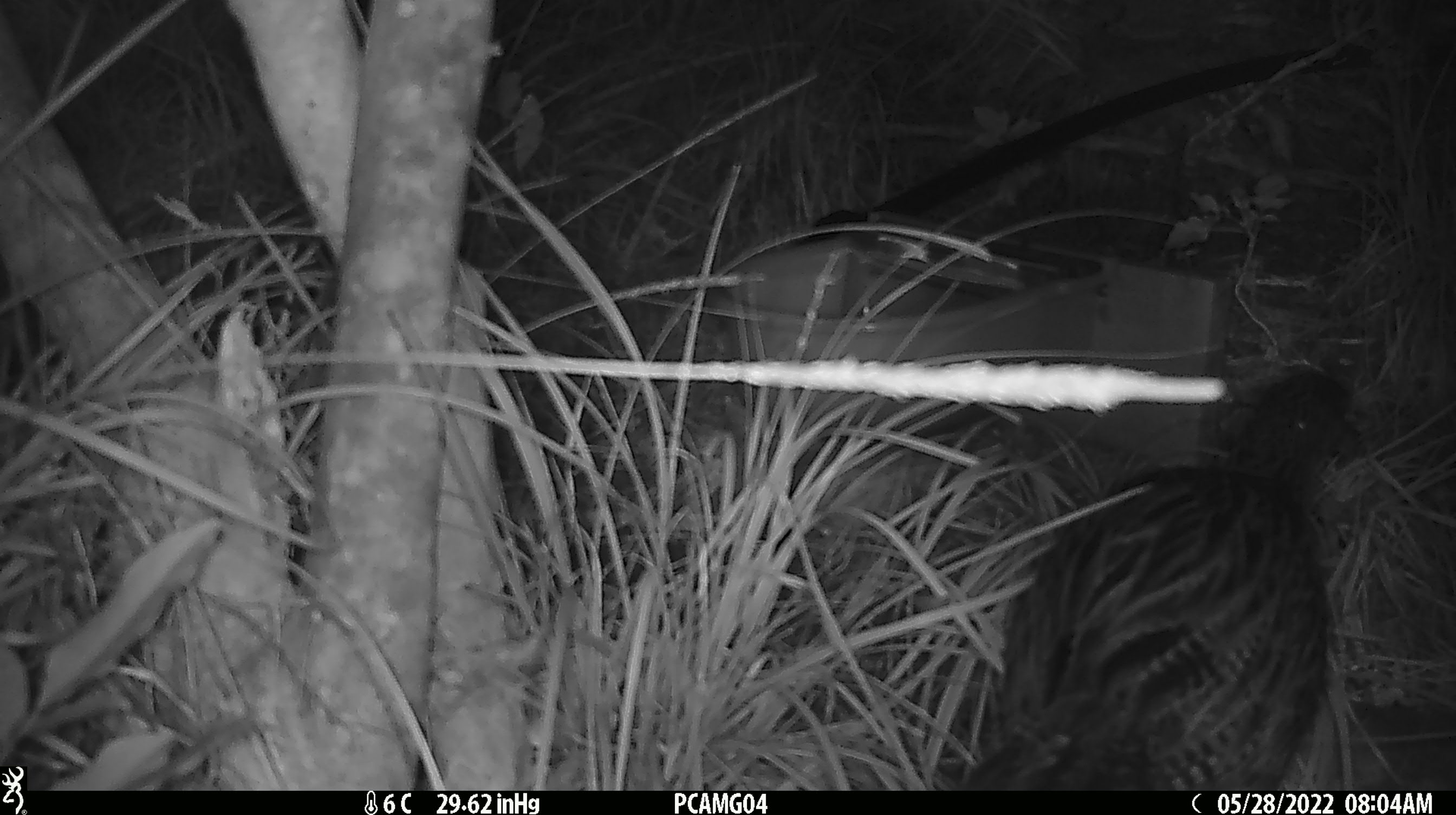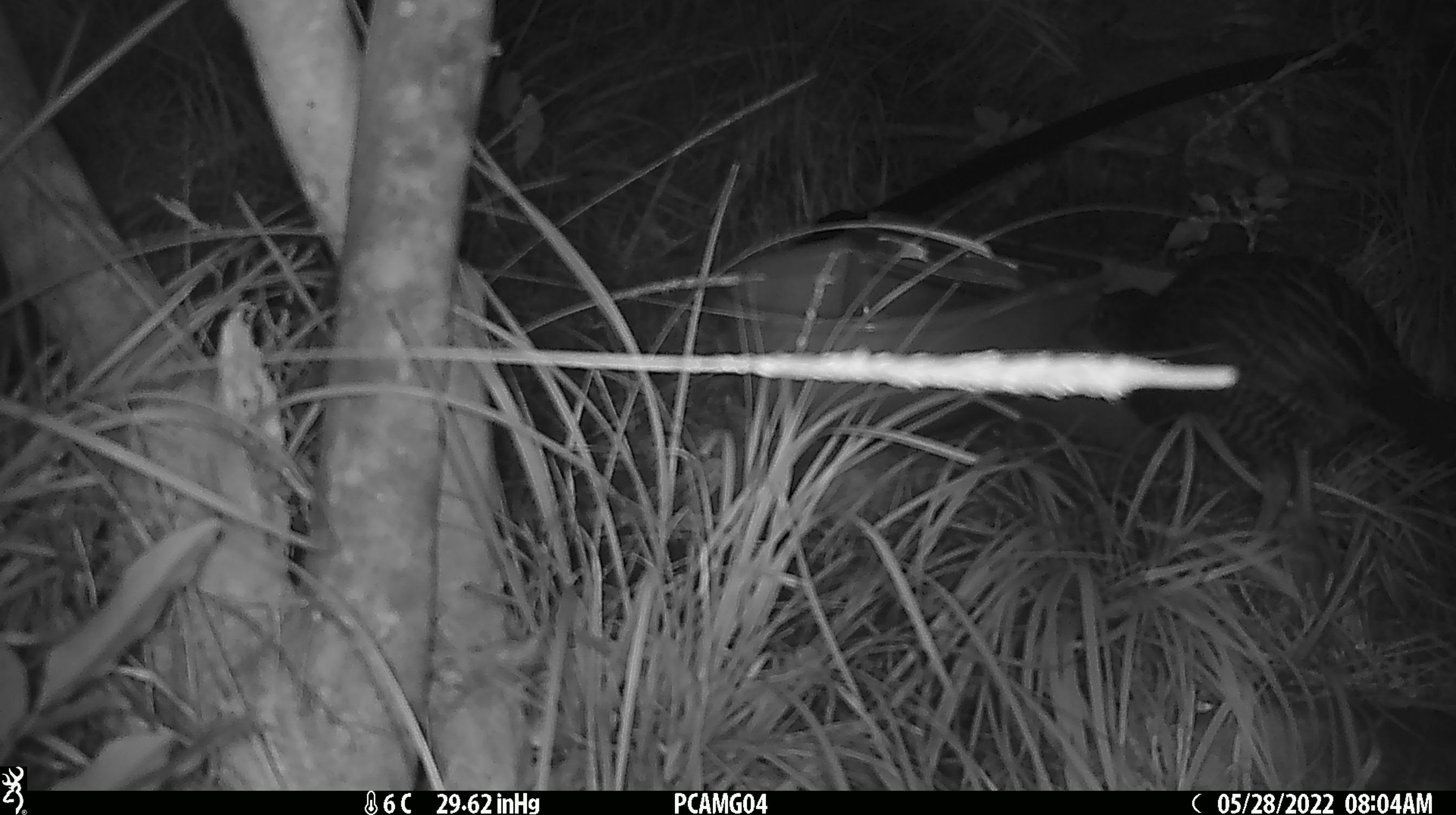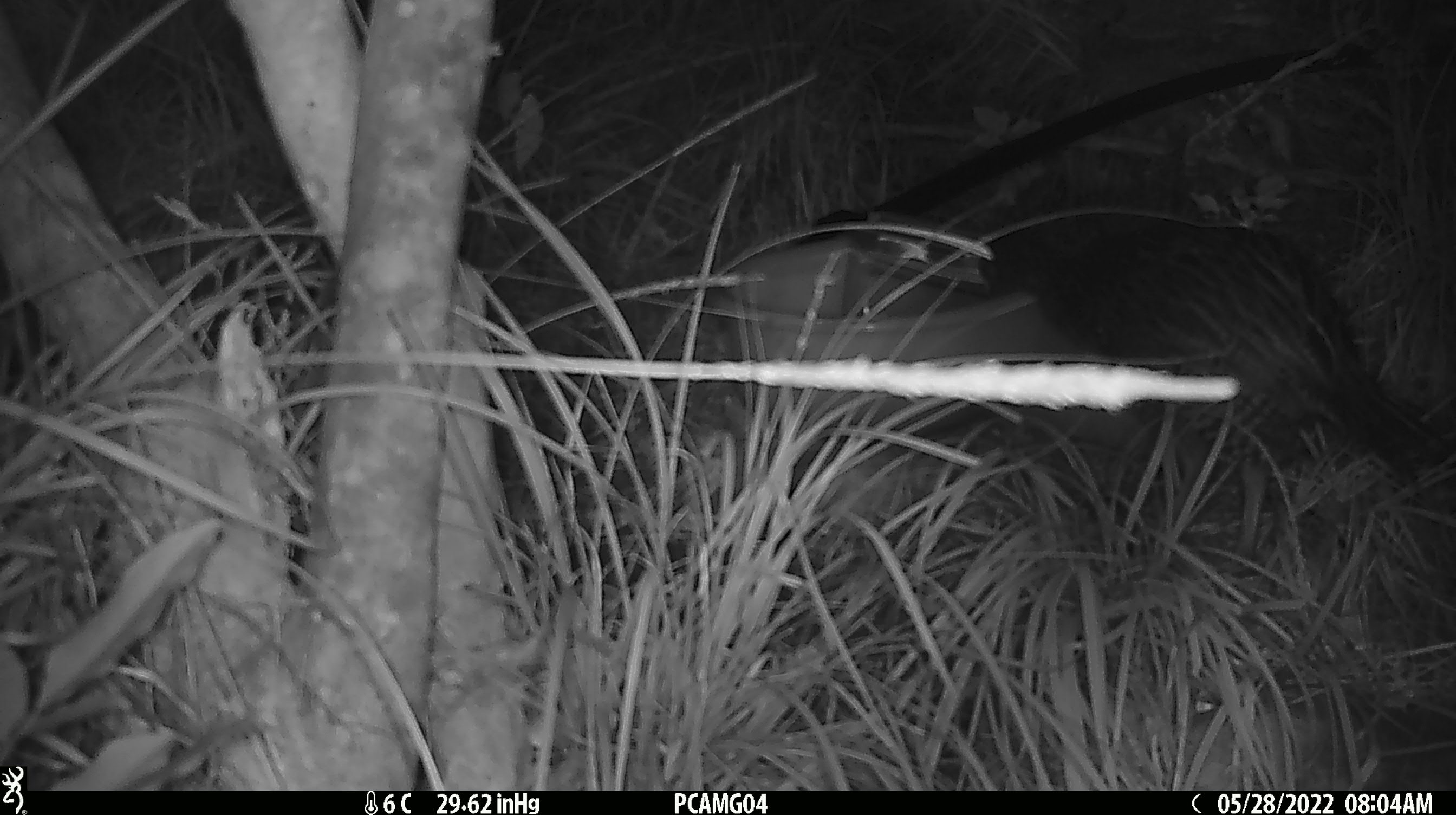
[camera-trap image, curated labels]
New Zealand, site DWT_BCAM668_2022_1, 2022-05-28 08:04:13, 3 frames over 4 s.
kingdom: Animalia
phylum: Chordata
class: Aves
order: Gruiformes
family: Rallidae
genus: Gallirallus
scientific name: Gallirallus australis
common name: weka